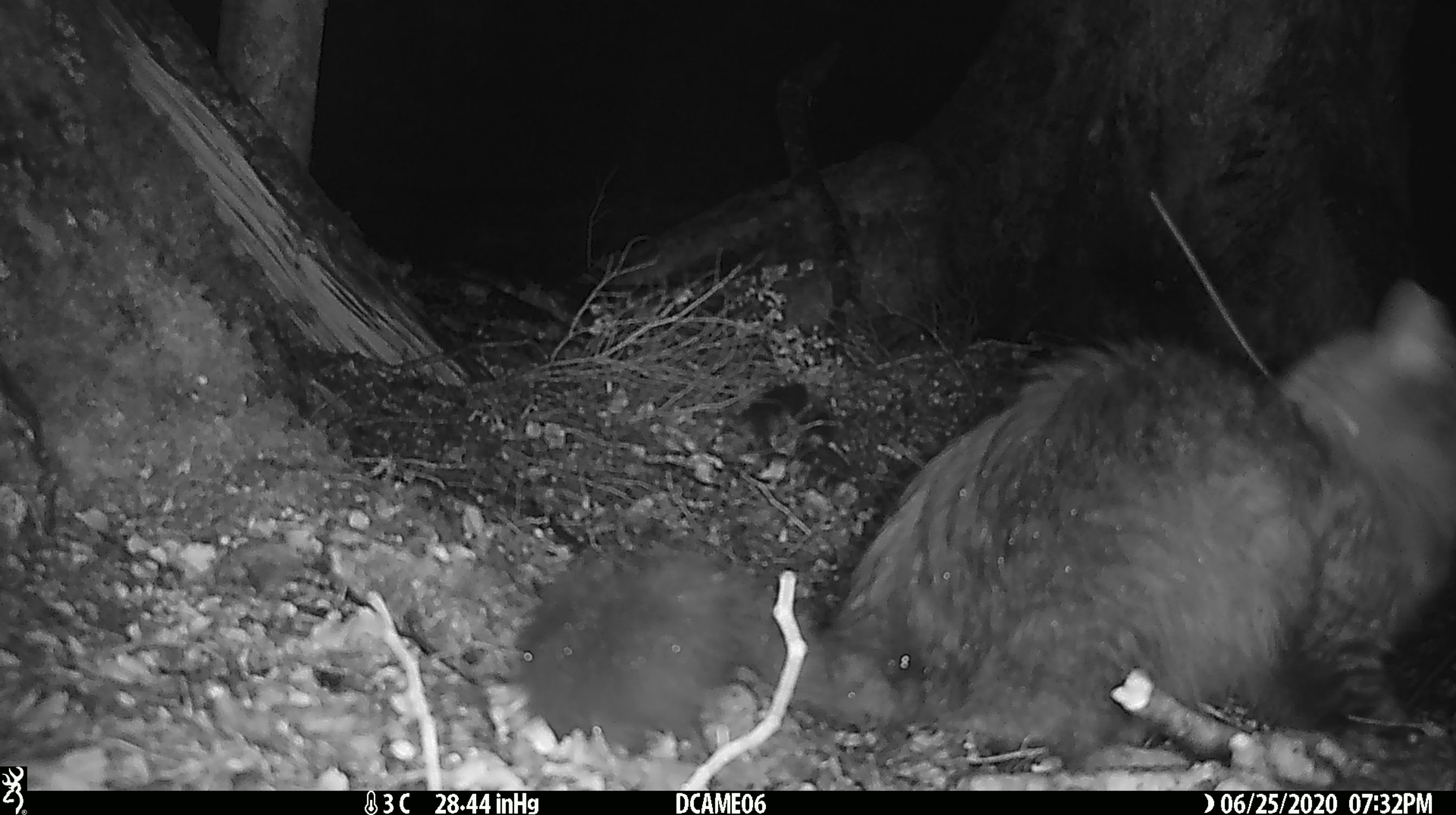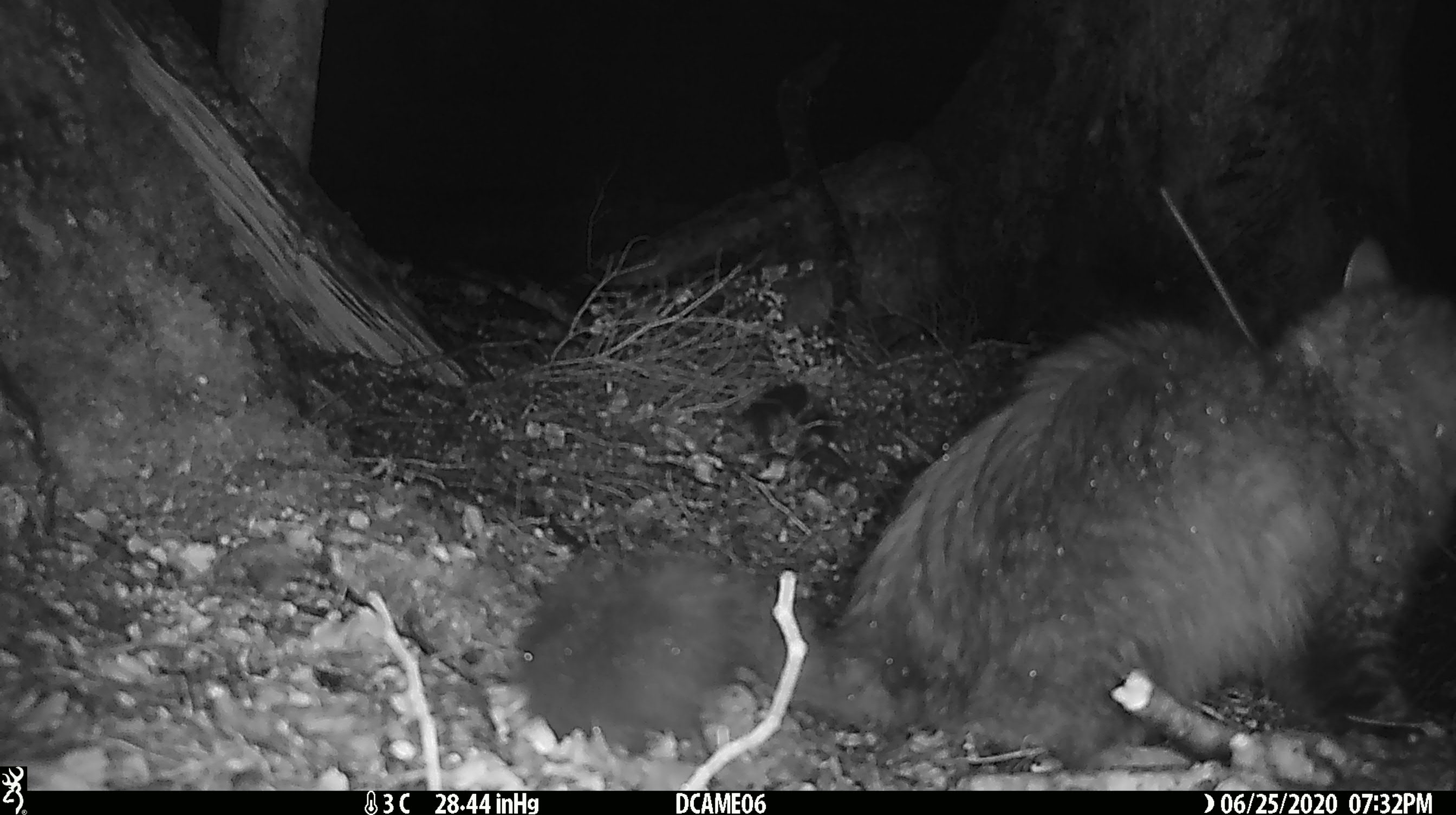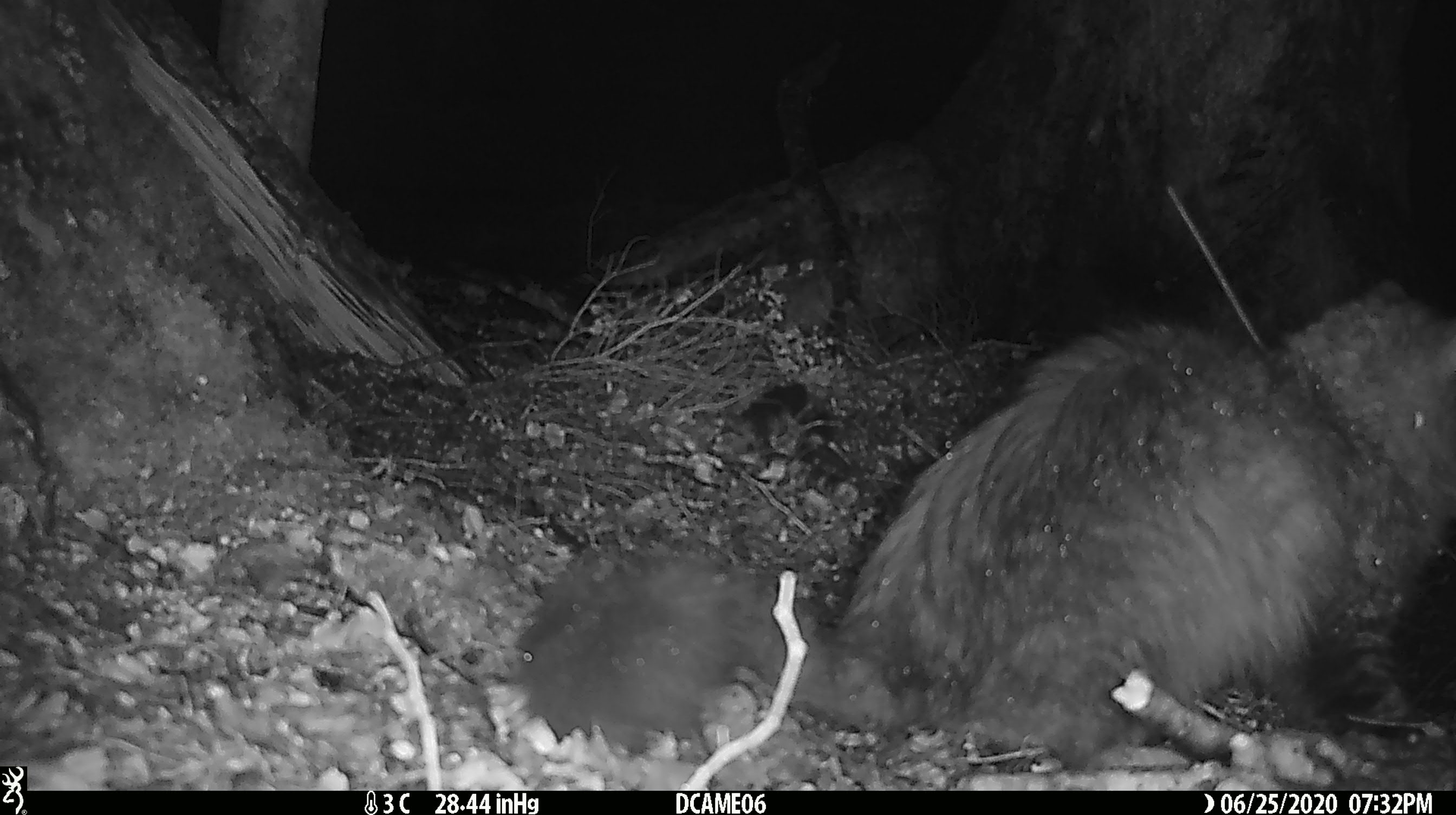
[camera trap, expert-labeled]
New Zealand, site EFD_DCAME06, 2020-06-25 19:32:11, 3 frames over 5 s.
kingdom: Animalia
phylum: Chordata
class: Mammalia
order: Carnivora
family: Felidae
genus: Felis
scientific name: Felis catus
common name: domestic cat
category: cat